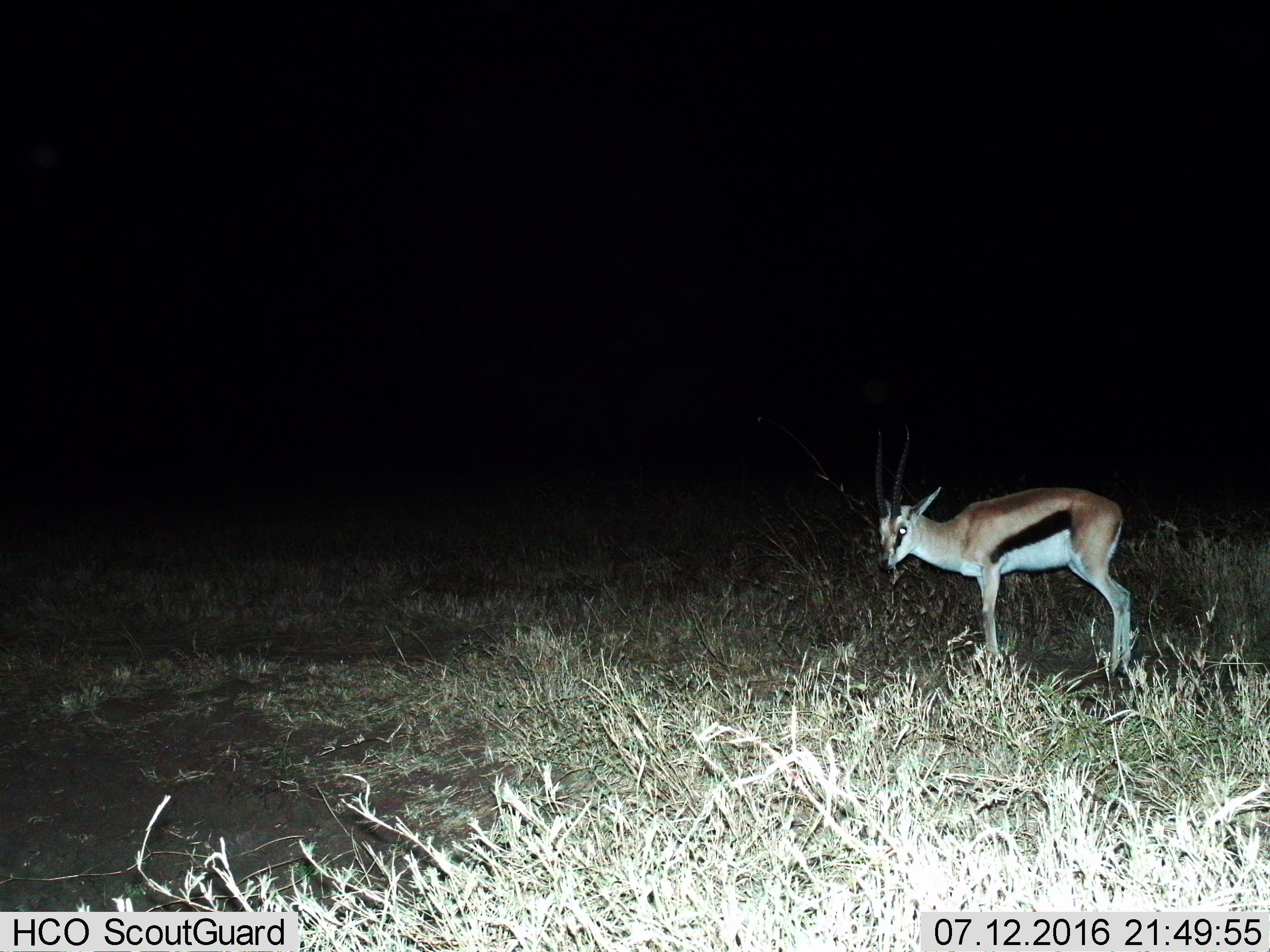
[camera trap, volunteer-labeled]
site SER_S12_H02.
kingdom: Animalia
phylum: Chordata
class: Mammalia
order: Artiodactyla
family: Bovidae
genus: Eudorcas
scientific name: Eudorcas thomsonii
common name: thomson's gazelle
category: gazellethomsons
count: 1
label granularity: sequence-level